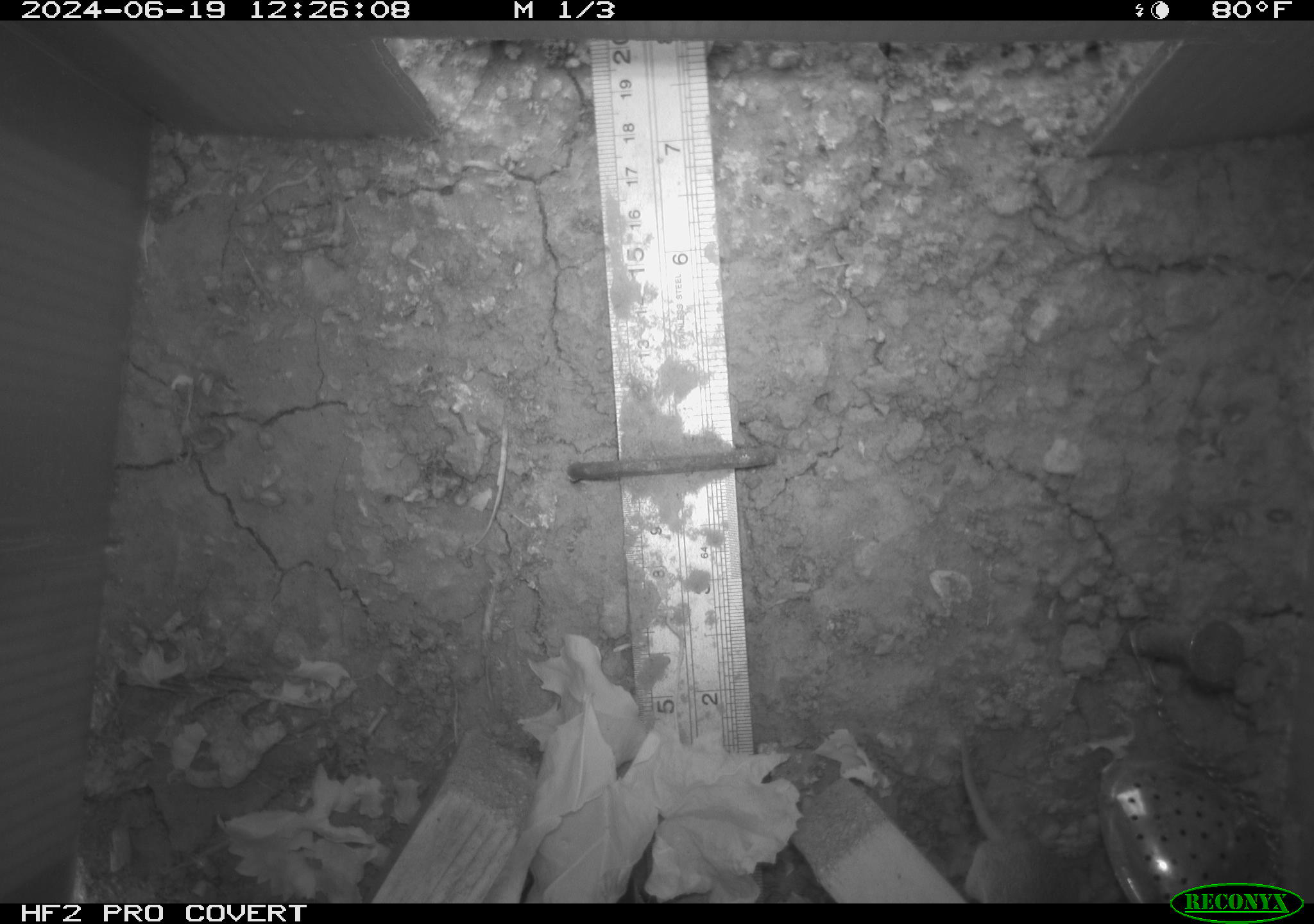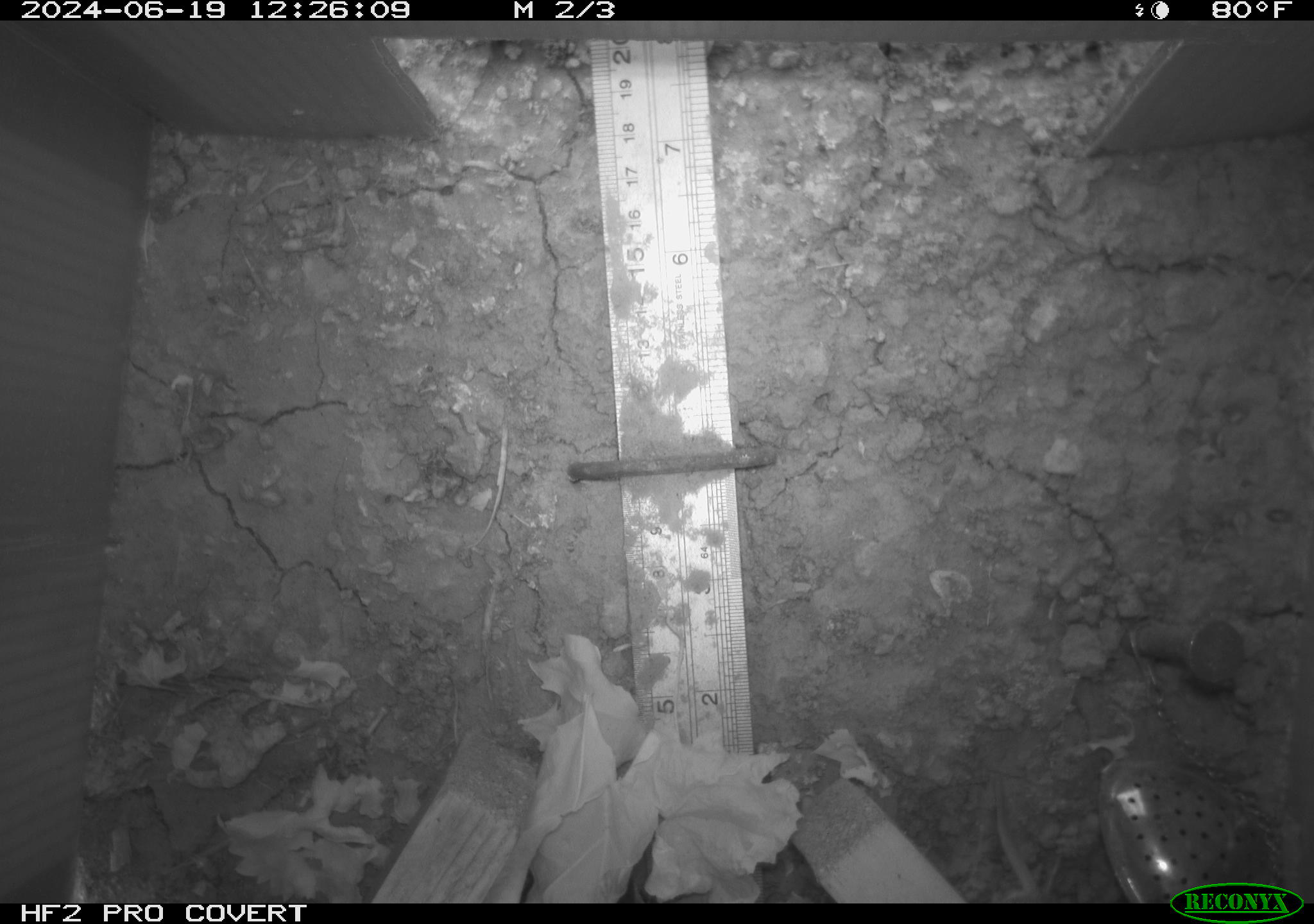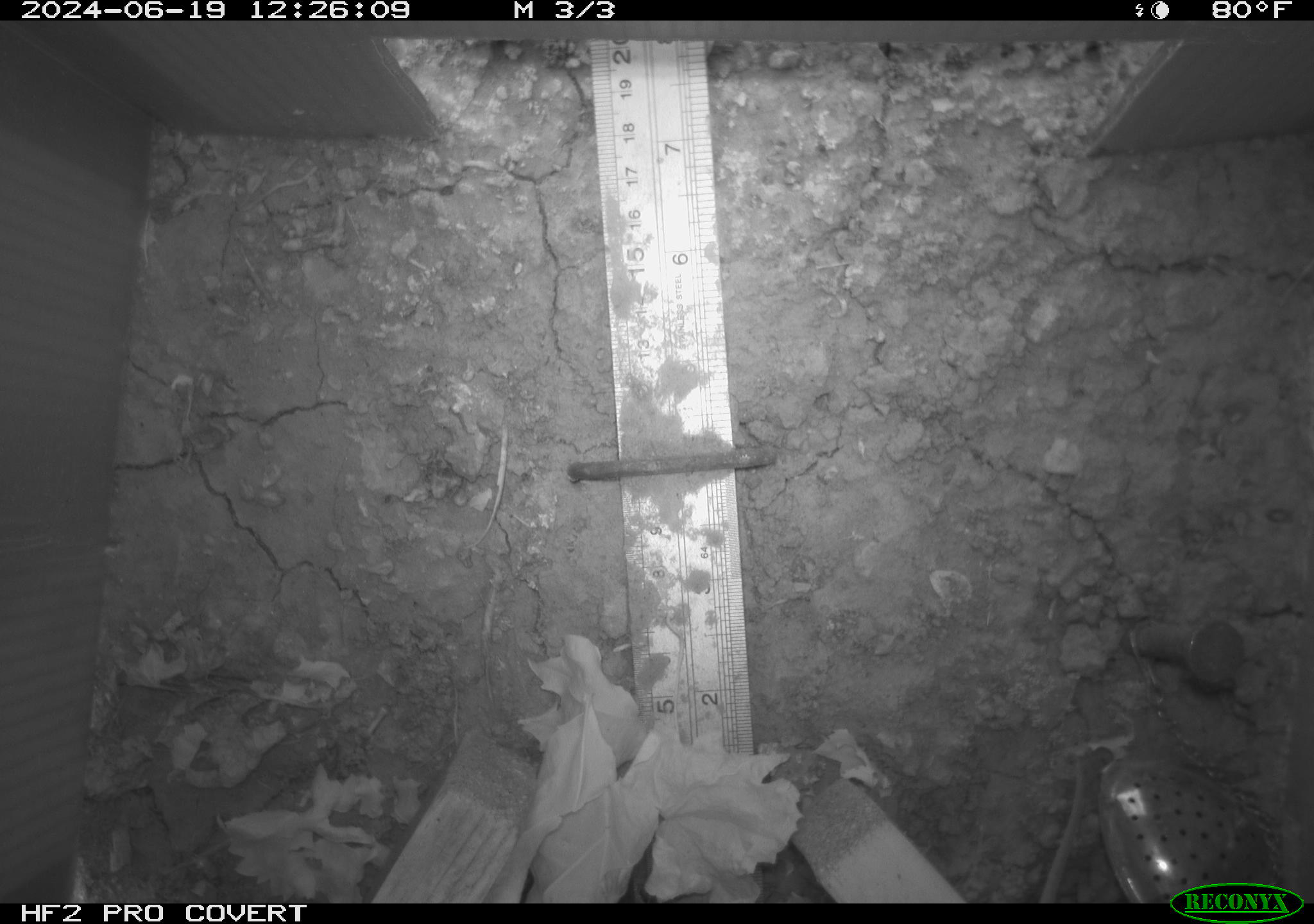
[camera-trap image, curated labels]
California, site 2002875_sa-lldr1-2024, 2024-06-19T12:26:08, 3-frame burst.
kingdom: Animalia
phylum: Chordata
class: Mammalia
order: Rodentia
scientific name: Rodentia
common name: mouse species